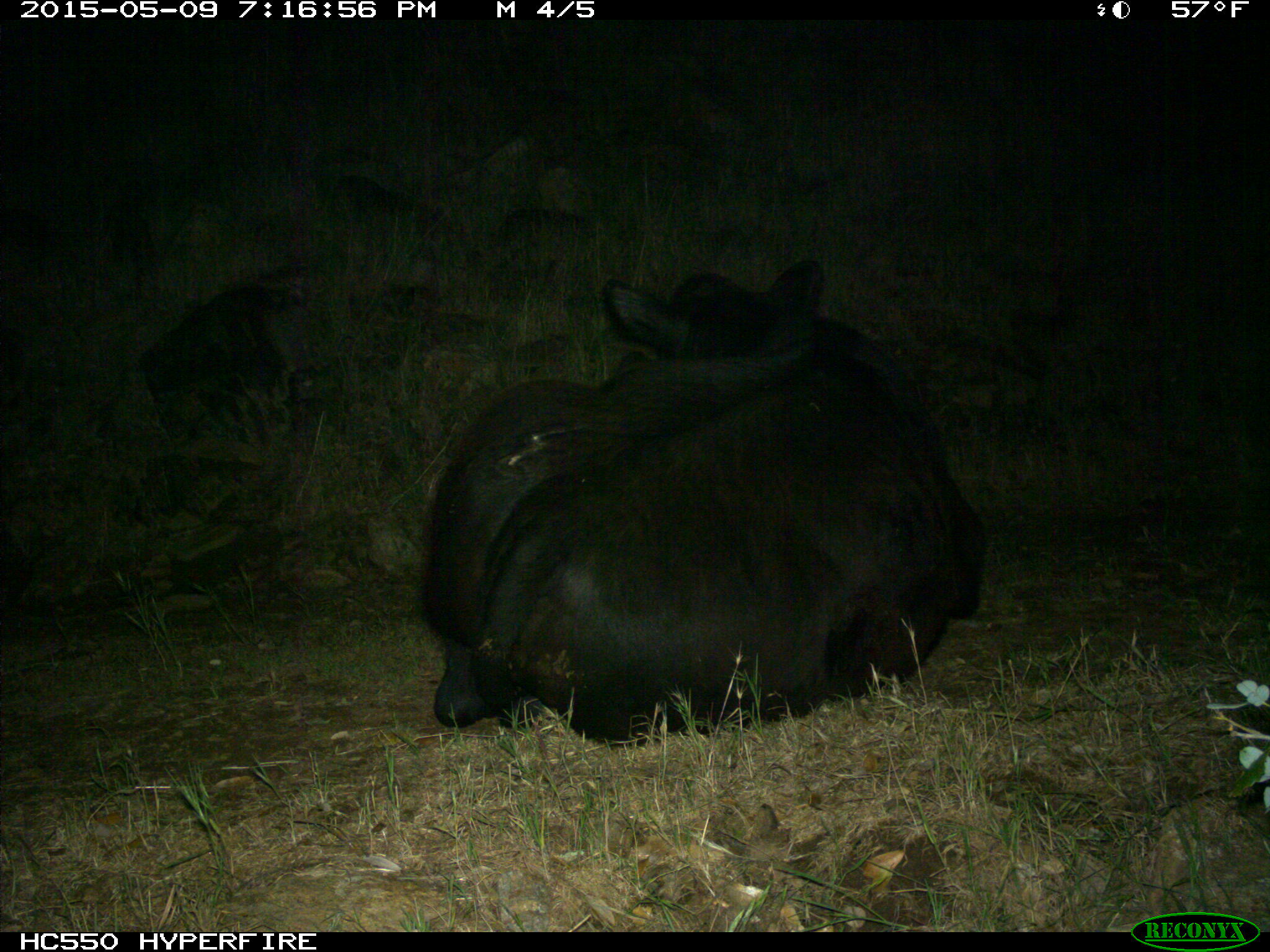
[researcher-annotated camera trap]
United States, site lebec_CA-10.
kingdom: Animalia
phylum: Chordata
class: Mammalia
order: Artiodactyla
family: Bovidae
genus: Bos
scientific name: Bos taurus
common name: domestic cow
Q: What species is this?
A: Bos taurus (domestic cow).